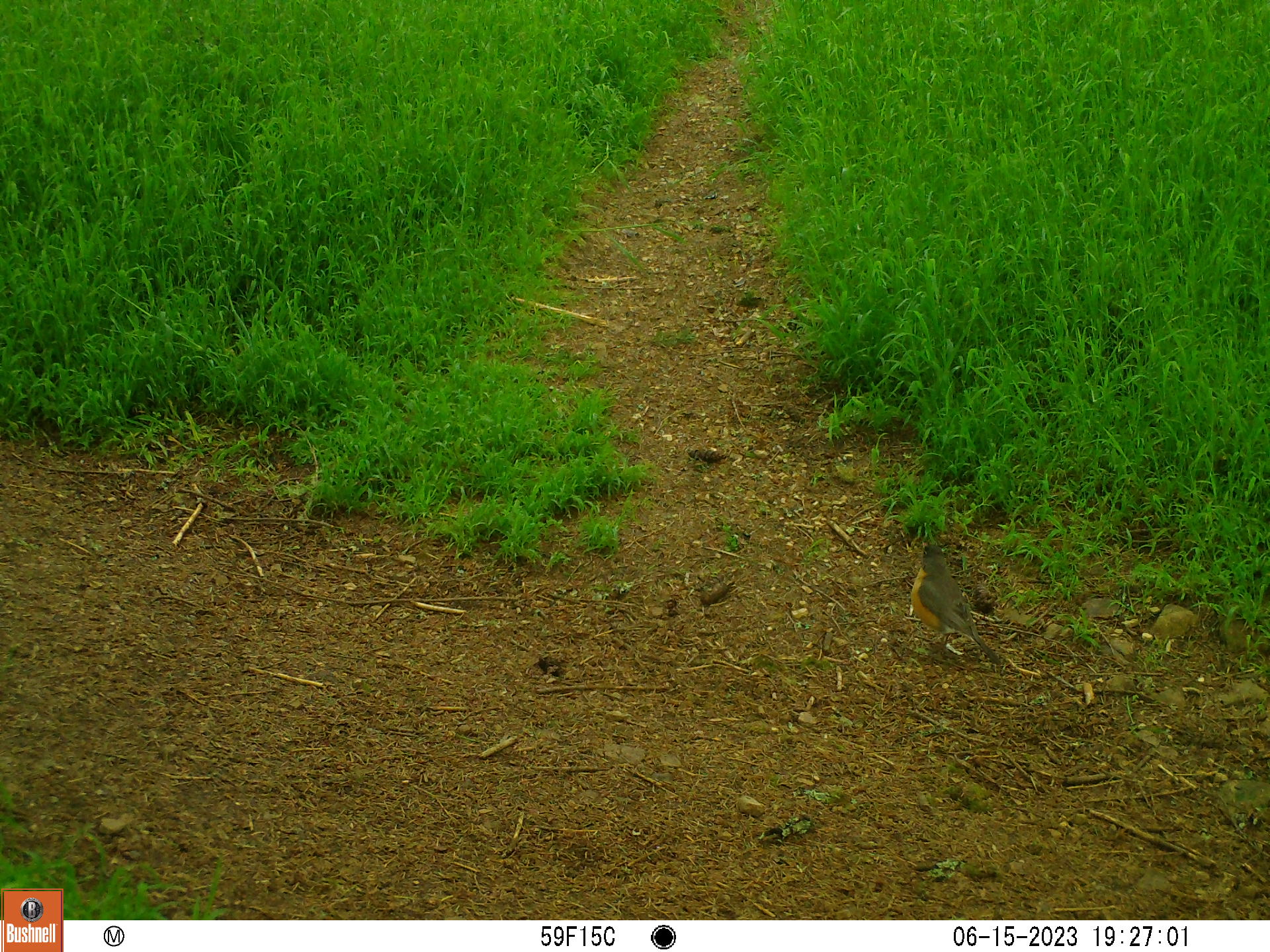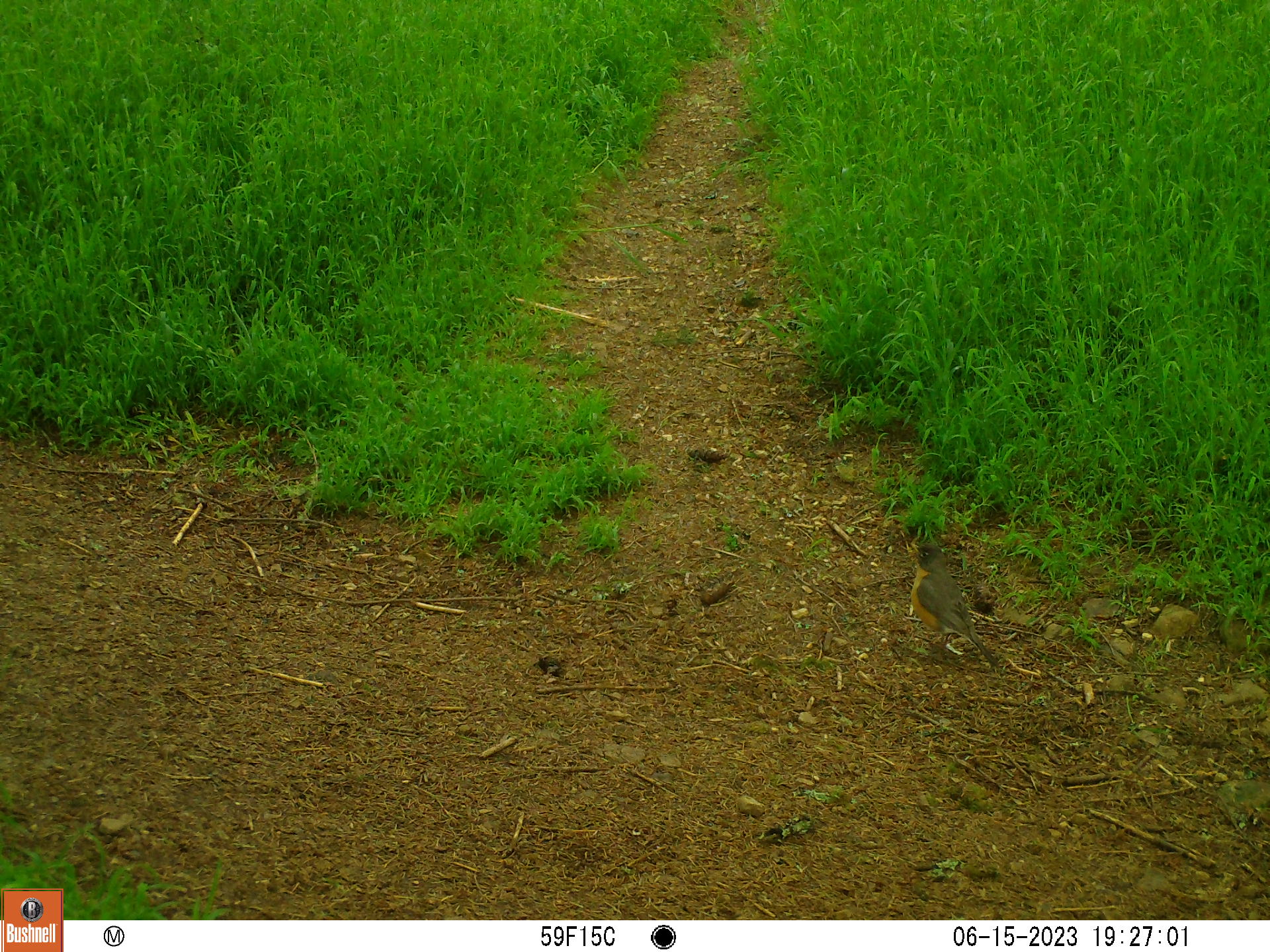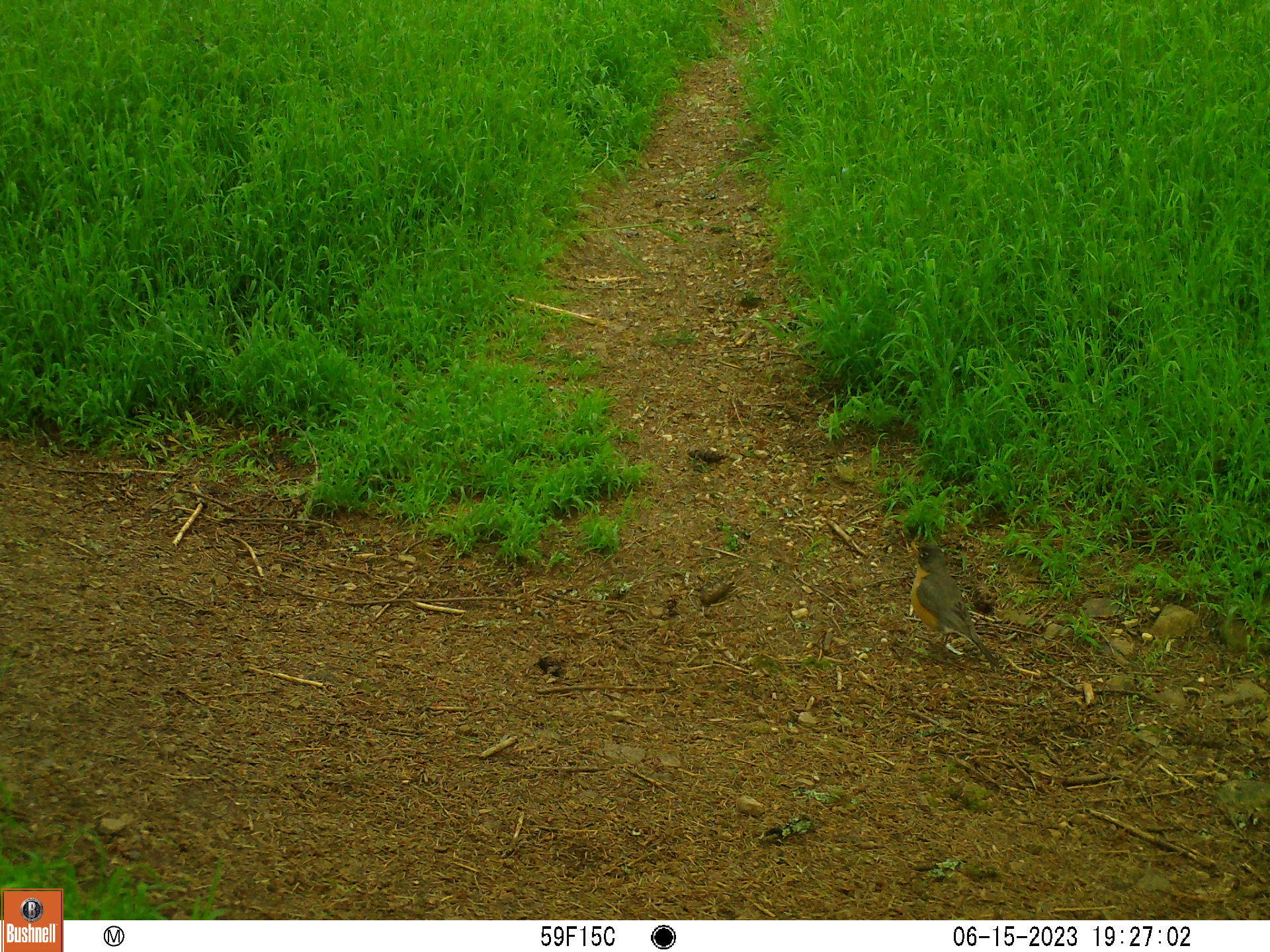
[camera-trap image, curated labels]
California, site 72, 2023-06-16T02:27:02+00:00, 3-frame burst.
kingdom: Animalia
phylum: Chordata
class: Aves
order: Passeriformes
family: Turdidae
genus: Turdus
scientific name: Turdus migratorius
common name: american robin